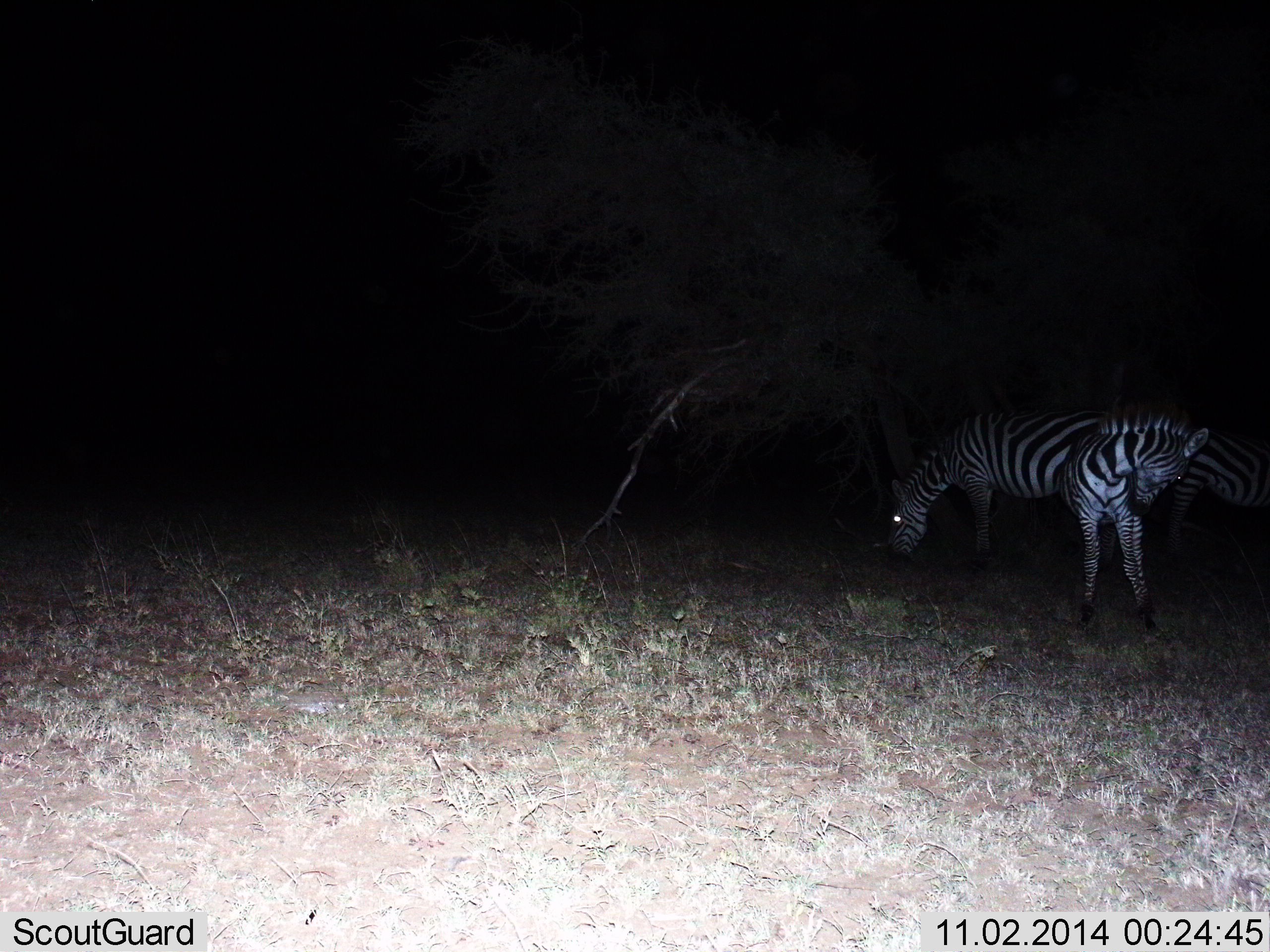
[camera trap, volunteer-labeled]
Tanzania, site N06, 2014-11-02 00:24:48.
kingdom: Animalia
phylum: Chordata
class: Mammalia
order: Perissodactyla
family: Equidae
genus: Equus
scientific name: Equus quagga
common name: plains zebra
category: zebra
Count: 2.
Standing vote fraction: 60%.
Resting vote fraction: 10%.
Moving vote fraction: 10%.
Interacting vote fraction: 10%.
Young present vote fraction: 0%.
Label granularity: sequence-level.